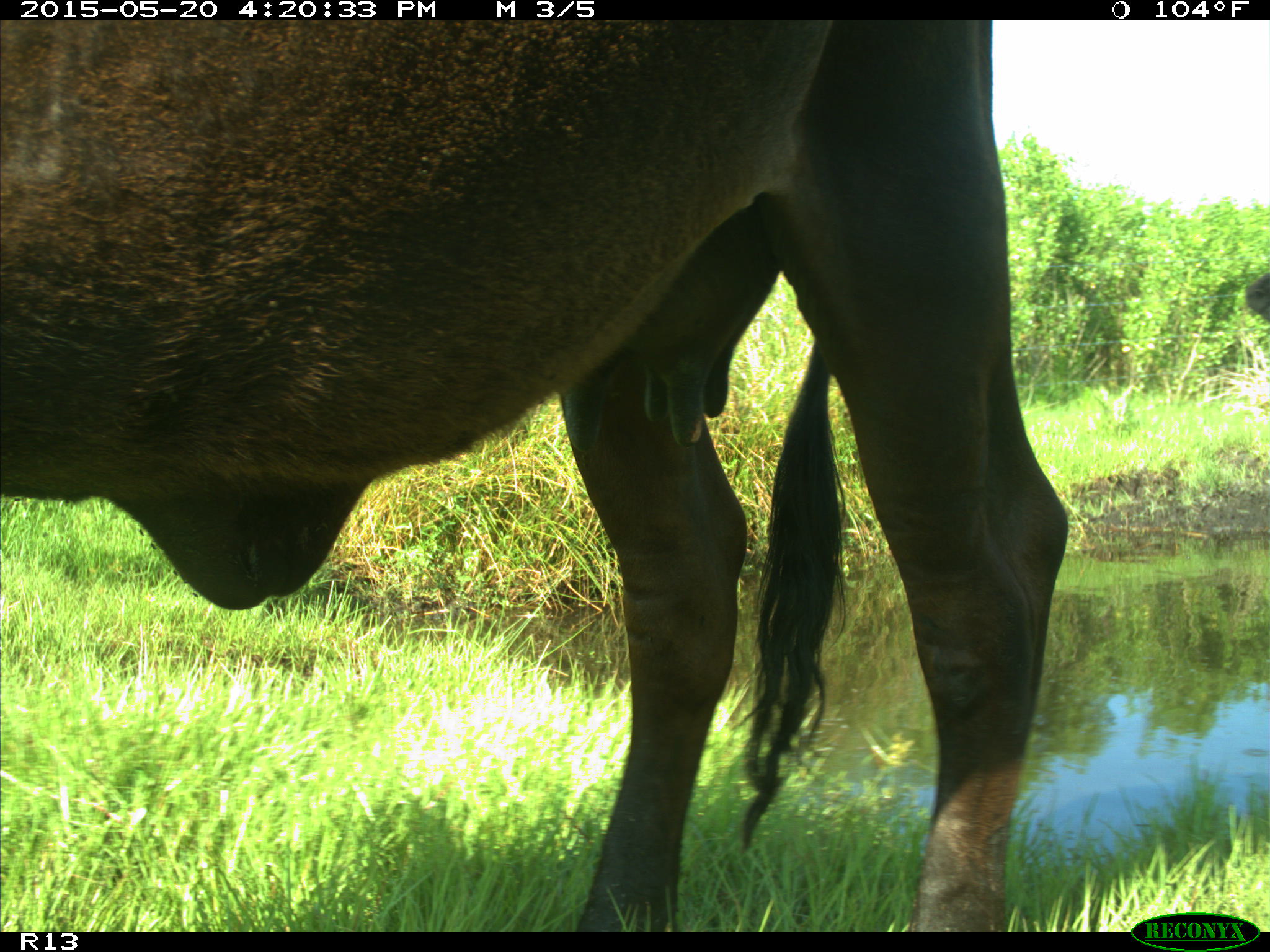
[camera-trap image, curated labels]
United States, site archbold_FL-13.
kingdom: Animalia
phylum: Chordata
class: Mammalia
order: Artiodactyla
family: Bovidae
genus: Bos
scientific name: Bos taurus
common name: domestic cow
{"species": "Bos taurus (domestic cow)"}